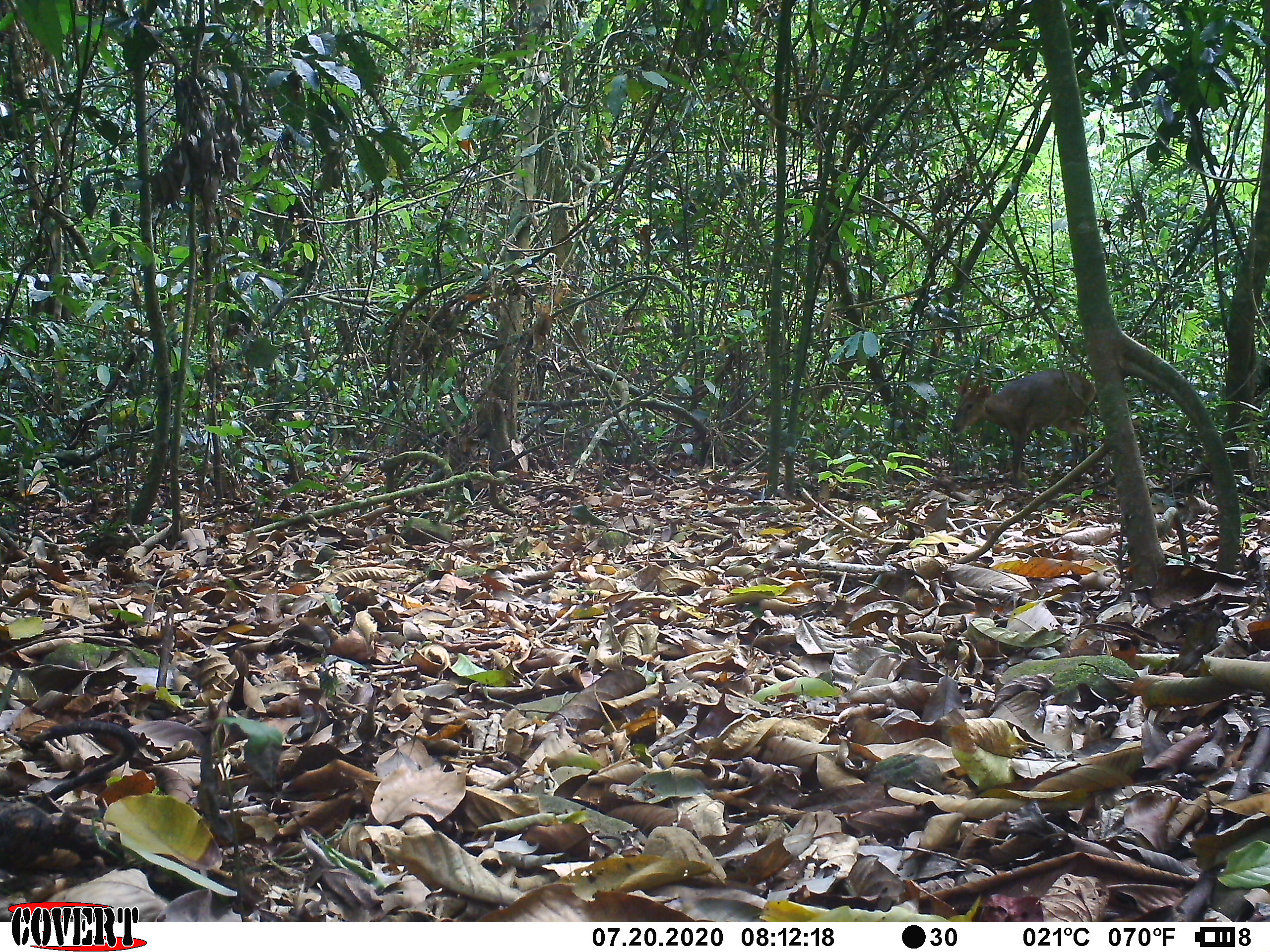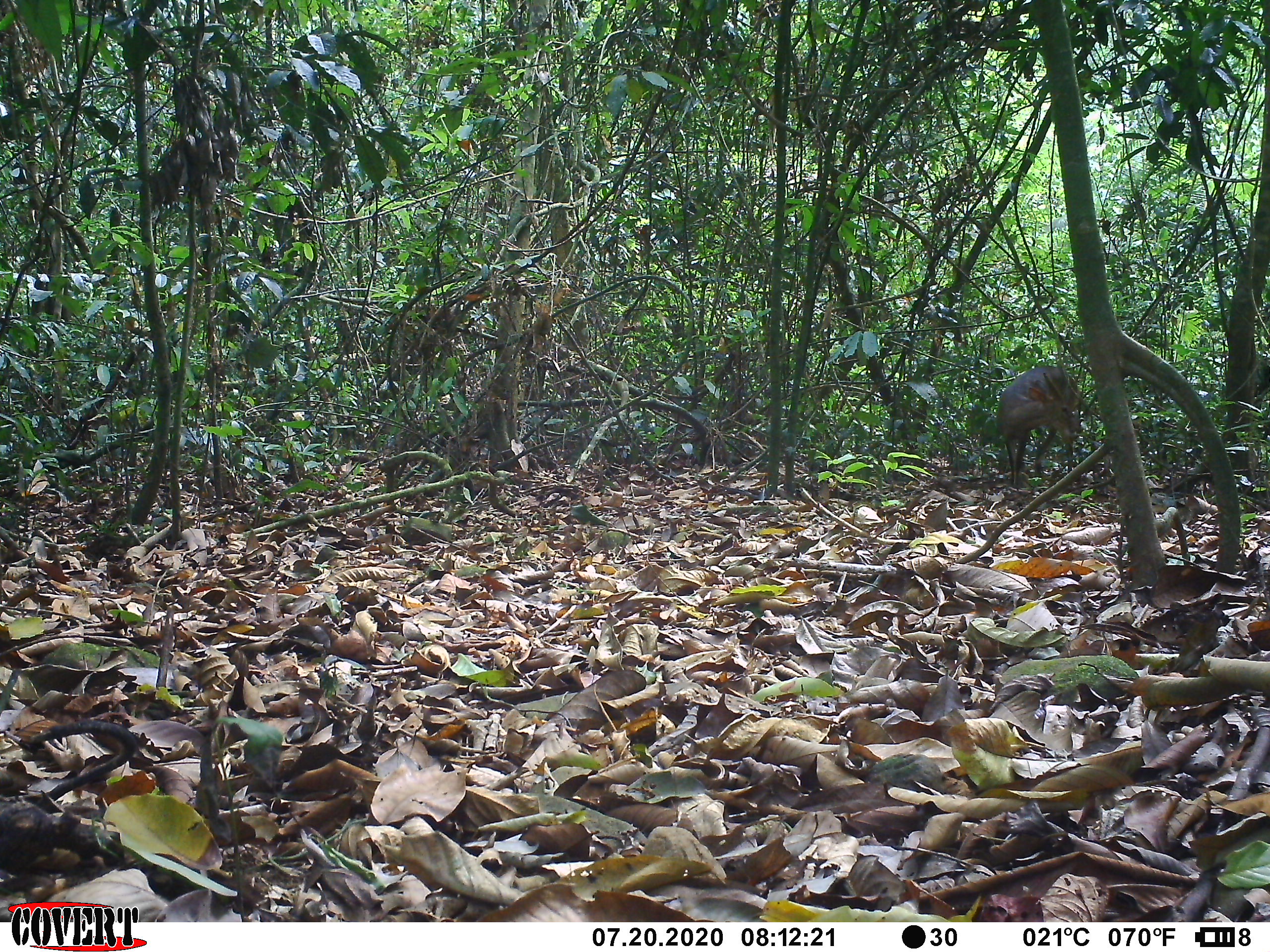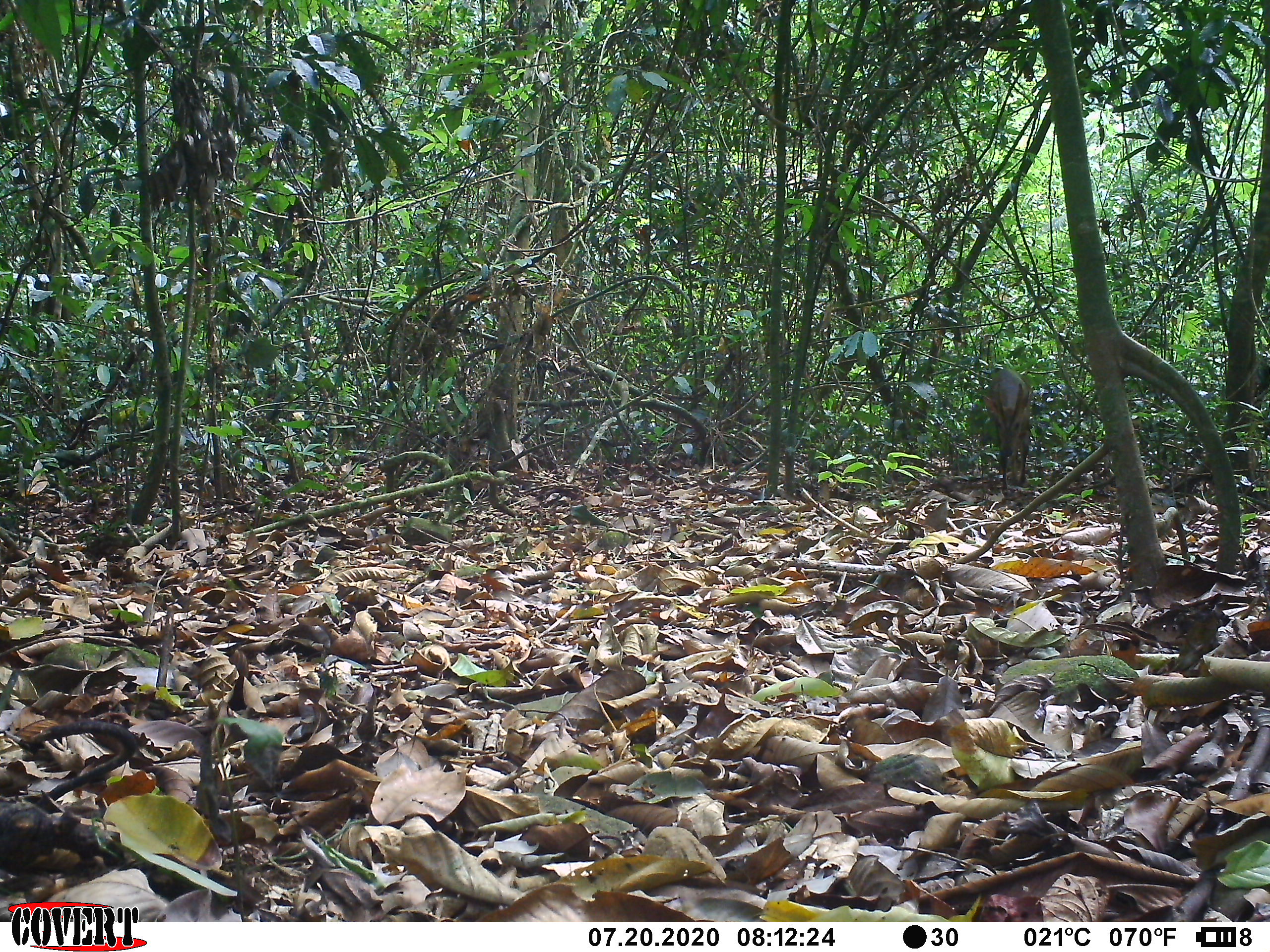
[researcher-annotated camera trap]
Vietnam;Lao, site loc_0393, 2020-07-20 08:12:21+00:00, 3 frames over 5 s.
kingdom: Animalia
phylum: Chordata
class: Mammalia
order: Artiodactyla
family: Cervidae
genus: Muntiacus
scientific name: Muntiacus vuquangensis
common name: large-antlered muntjac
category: large antlered muntjac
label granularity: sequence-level